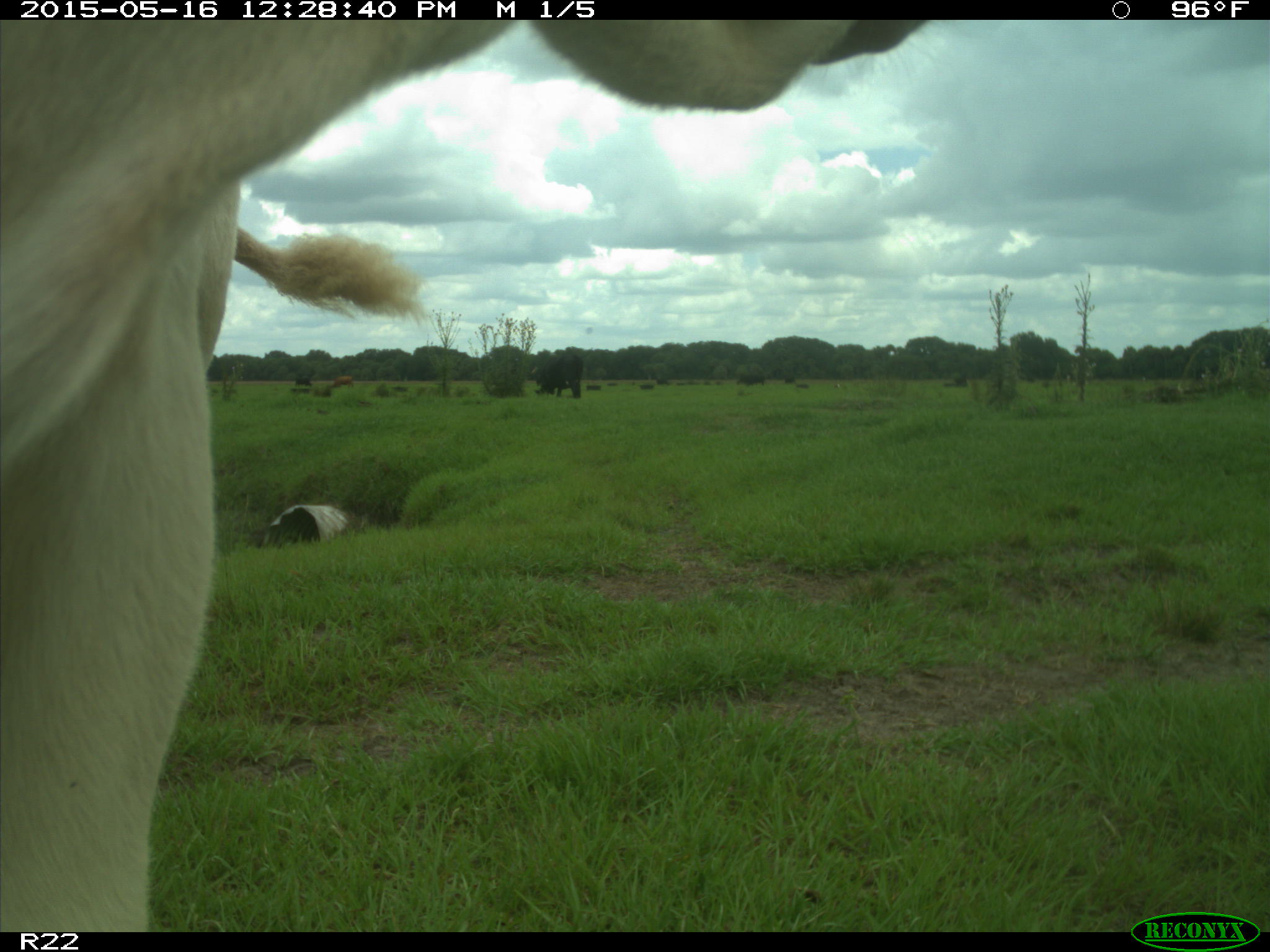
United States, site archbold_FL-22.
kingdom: Animalia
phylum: Chordata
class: Mammalia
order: Artiodactyla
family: Bovidae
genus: Bos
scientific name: Bos taurus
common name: domestic cow